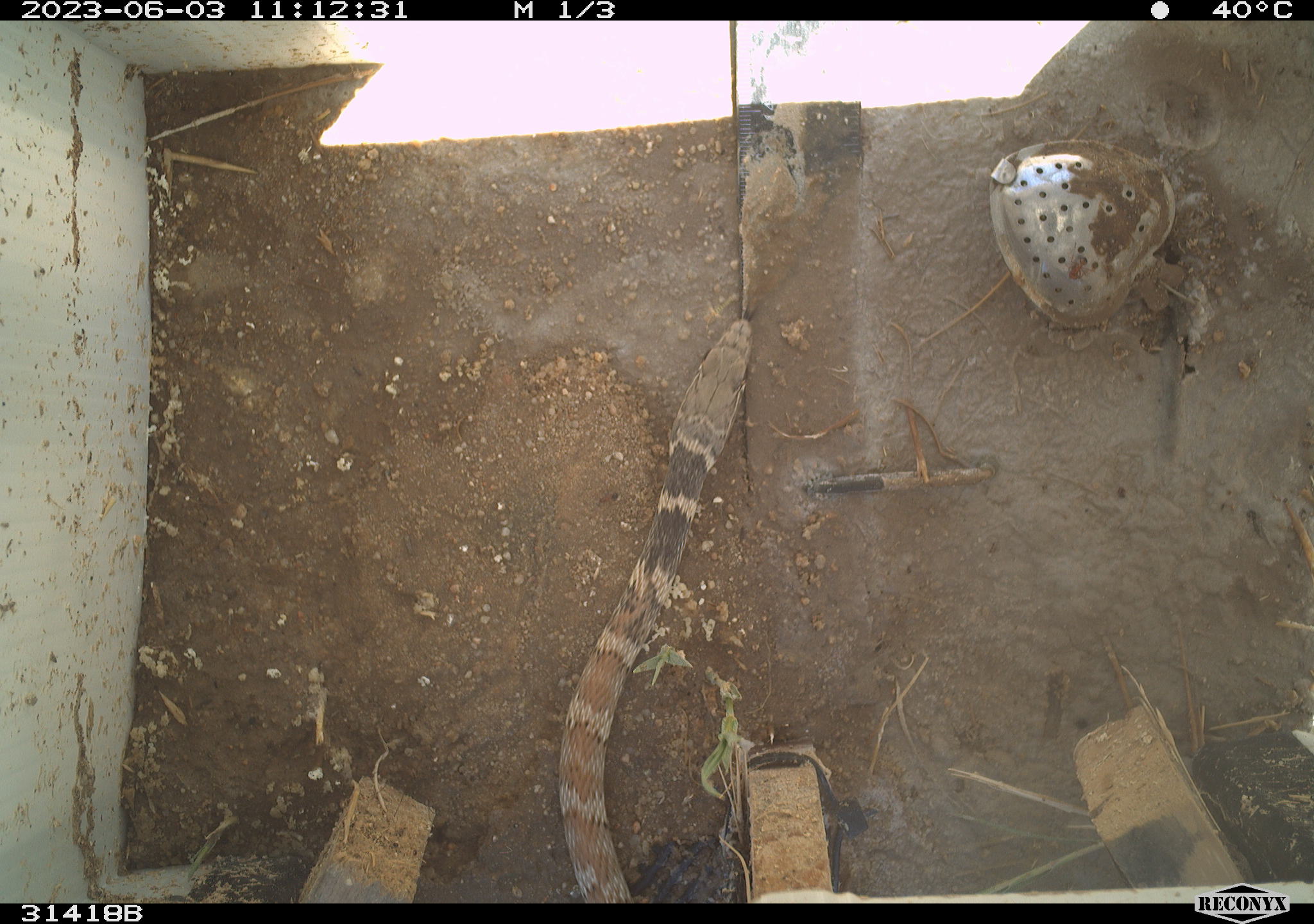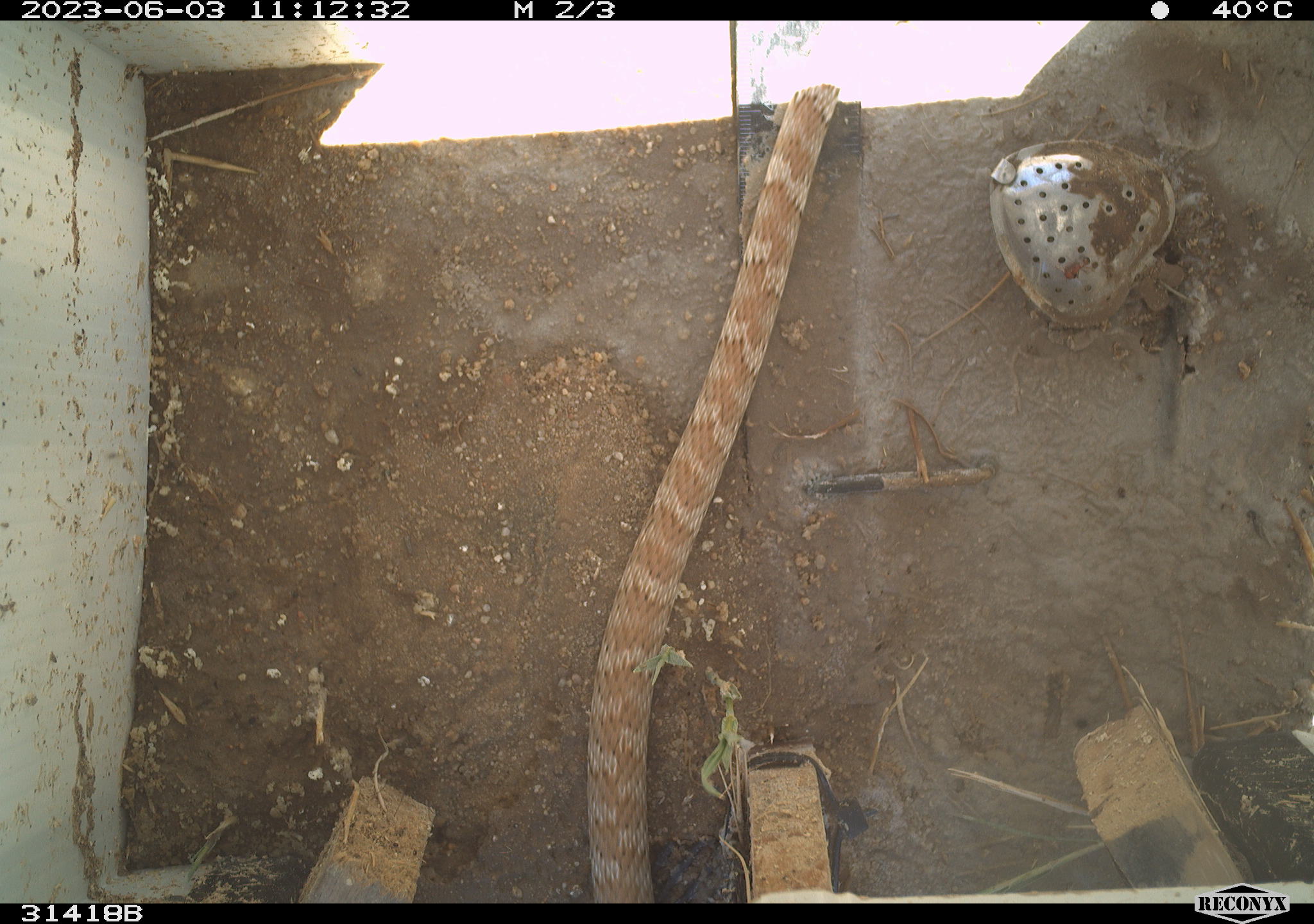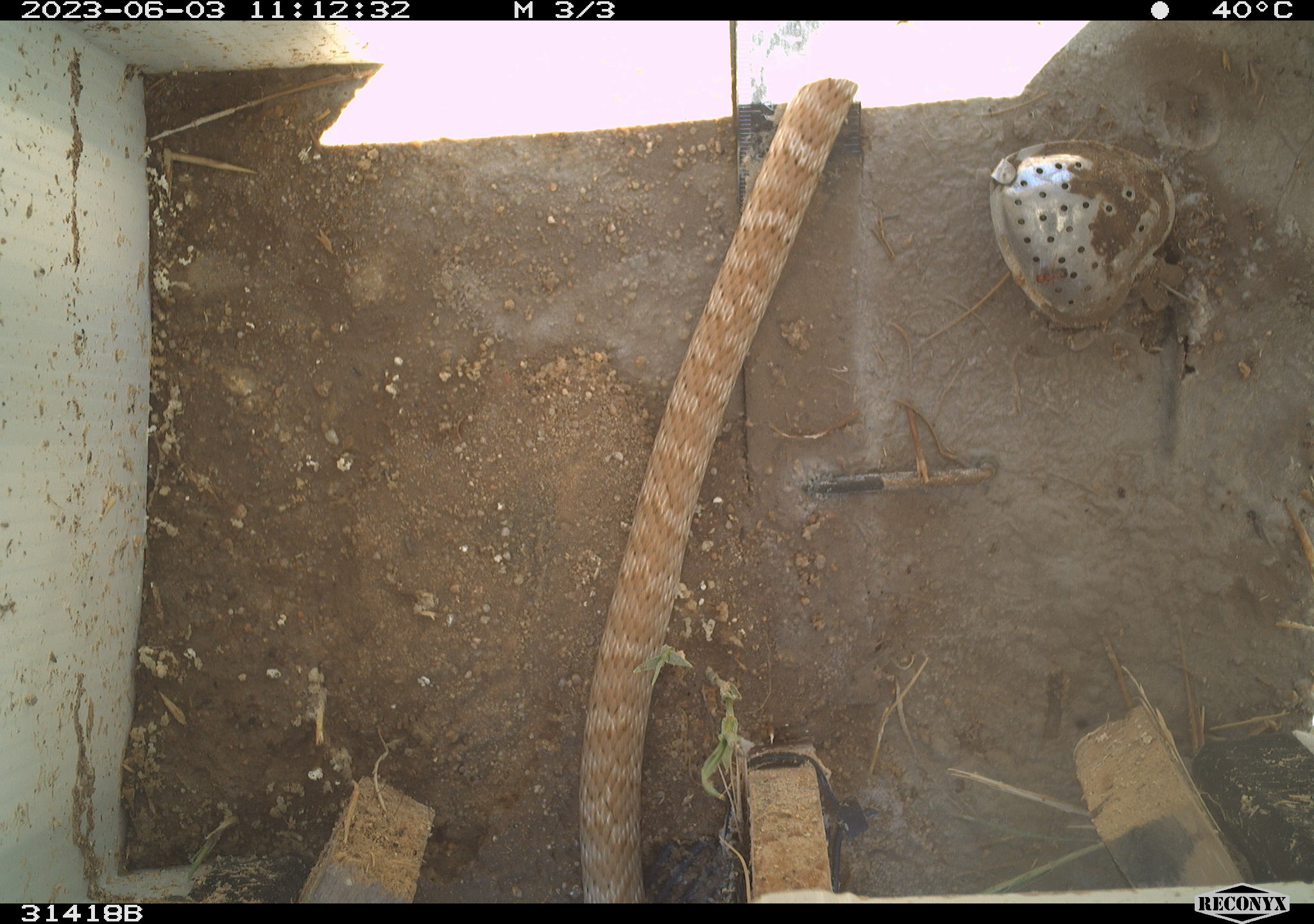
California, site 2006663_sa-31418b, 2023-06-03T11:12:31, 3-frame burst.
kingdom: Animalia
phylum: Chordata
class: Reptilia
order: Squamata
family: Colubridae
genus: Masticophis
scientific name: Masticophis flagellum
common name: coachwhip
Coachwhip (Masticophis flagellum).